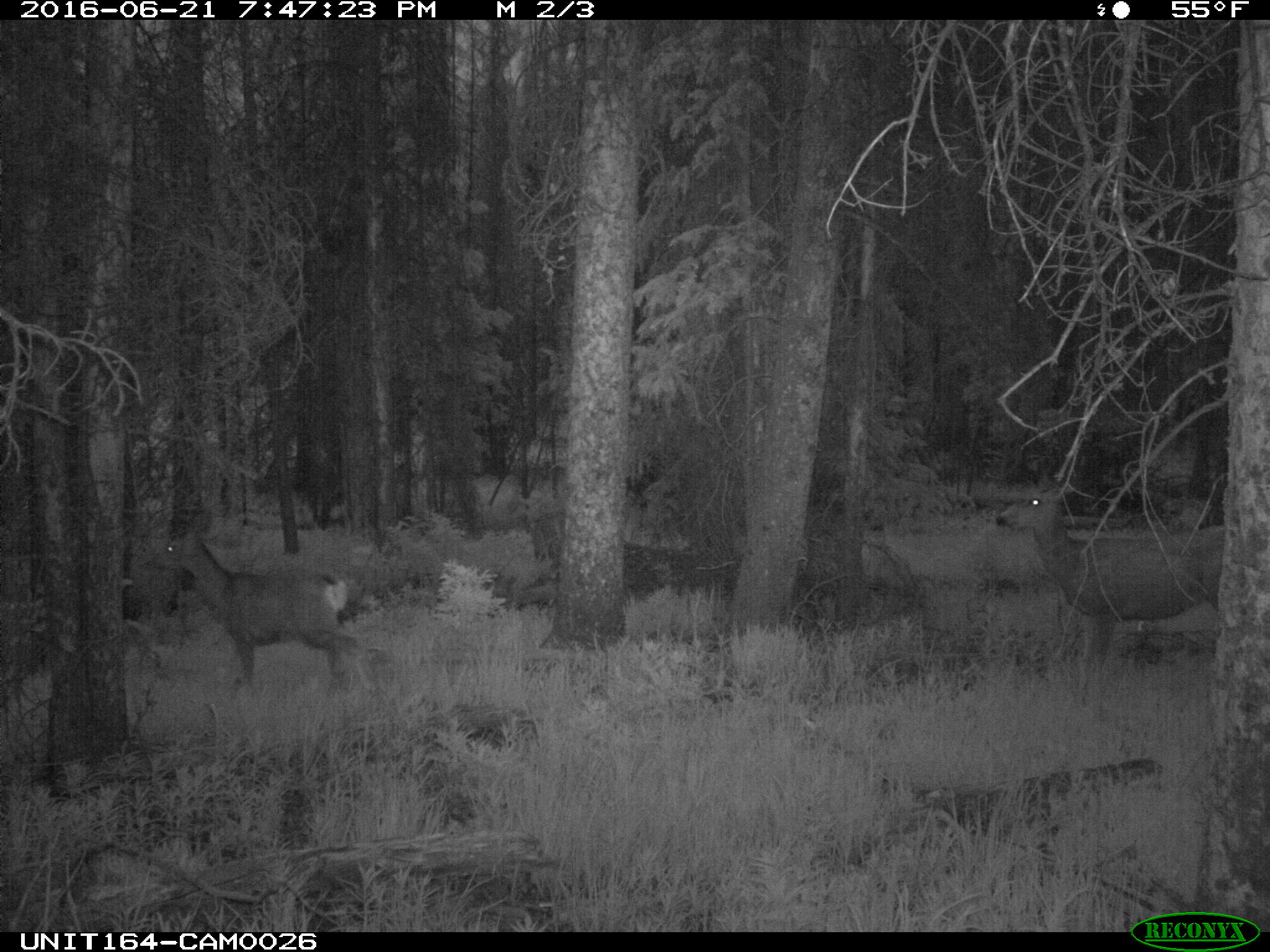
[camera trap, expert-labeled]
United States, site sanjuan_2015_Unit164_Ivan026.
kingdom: Animalia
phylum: Chordata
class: Mammalia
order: Artiodactyla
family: Cervidae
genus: Odocoileus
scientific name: Odocoileus hemionus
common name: mule deer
Odocoileus hemionus (mule deer).